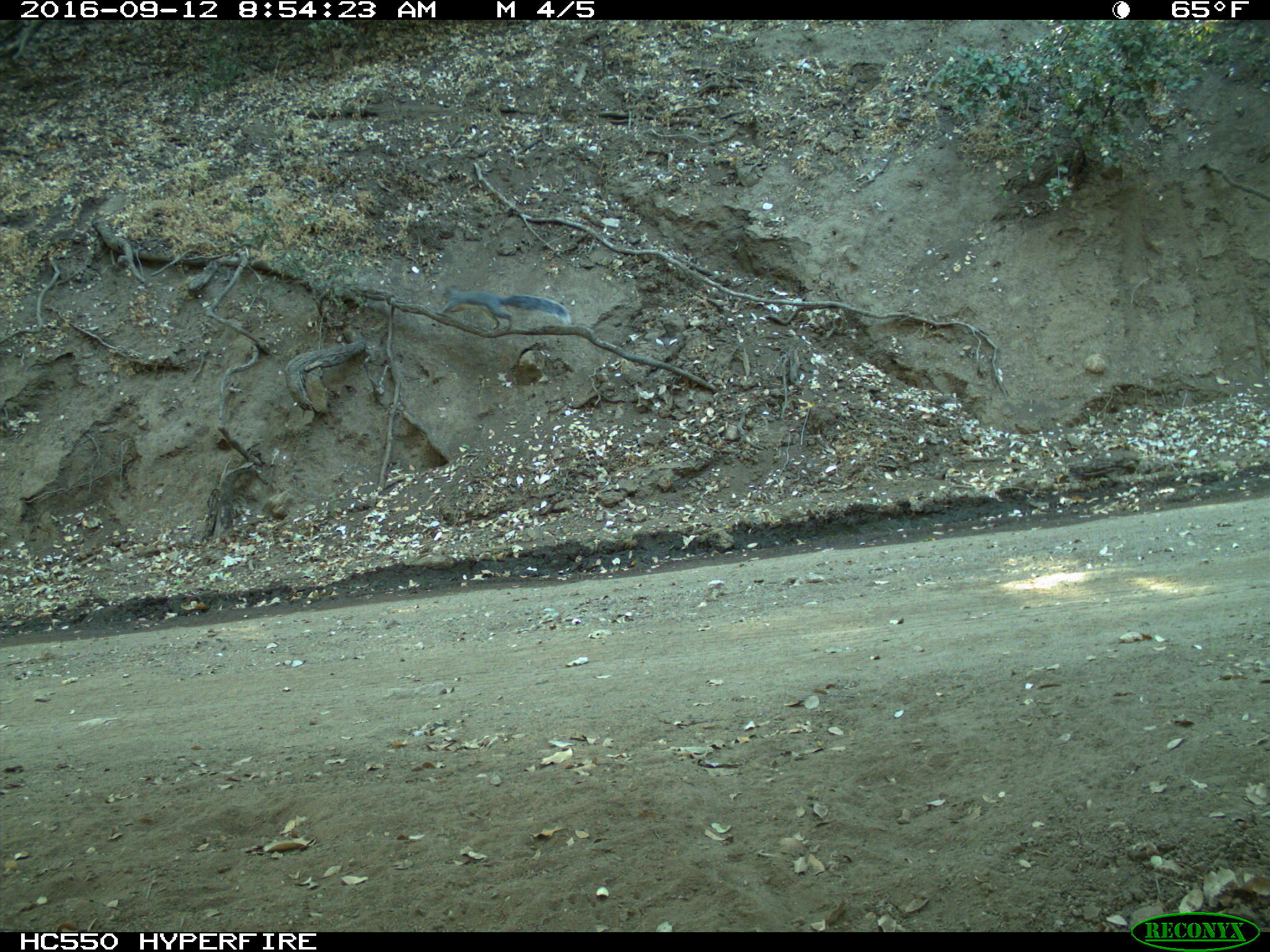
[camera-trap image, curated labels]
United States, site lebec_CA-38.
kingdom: Animalia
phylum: Chordata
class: Mammalia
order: Rodentia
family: Sciuridae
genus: Sciurus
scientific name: Sciurus carolinensis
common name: eastern gray squirrel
Sciurus carolinensis (eastern gray squirrel).